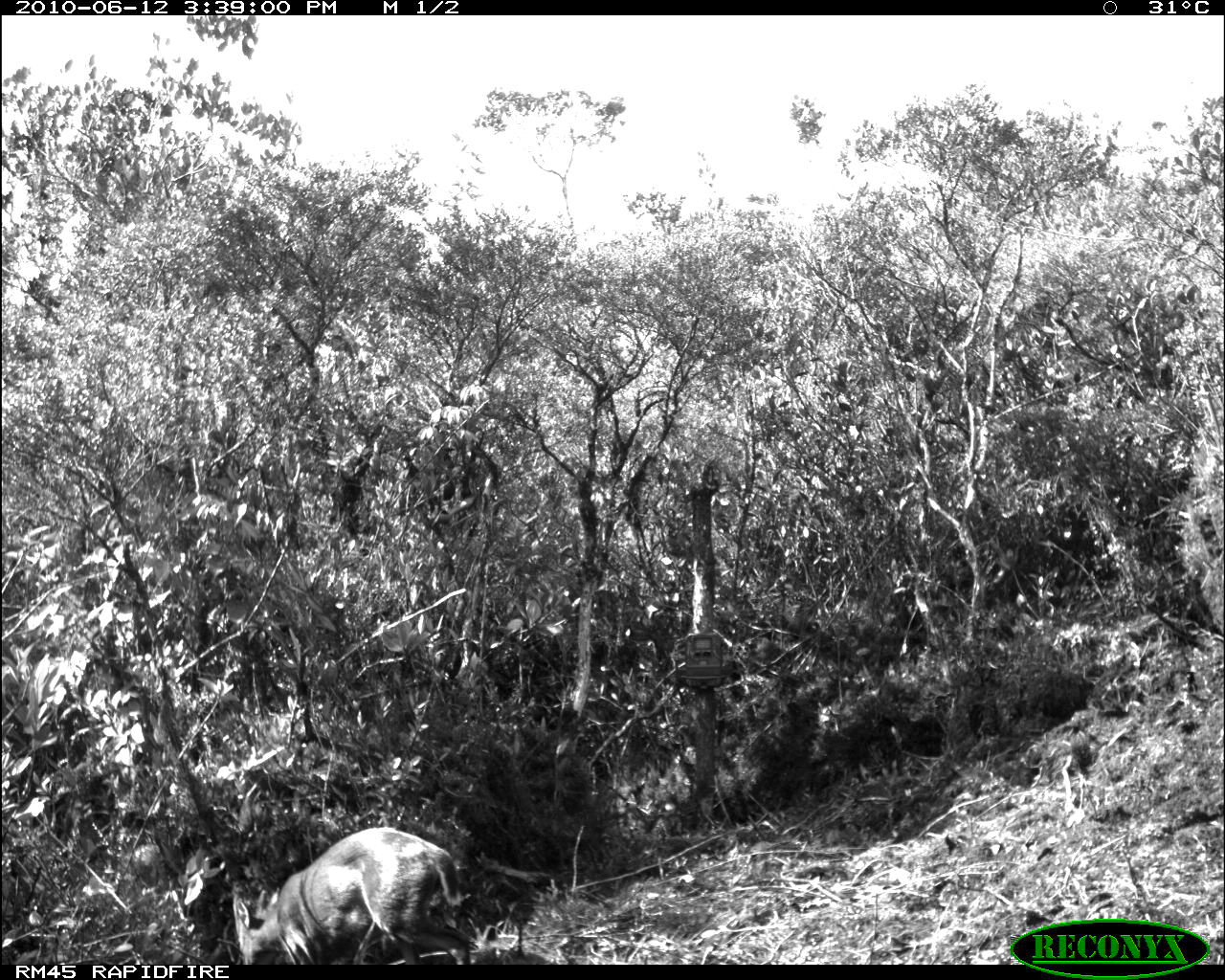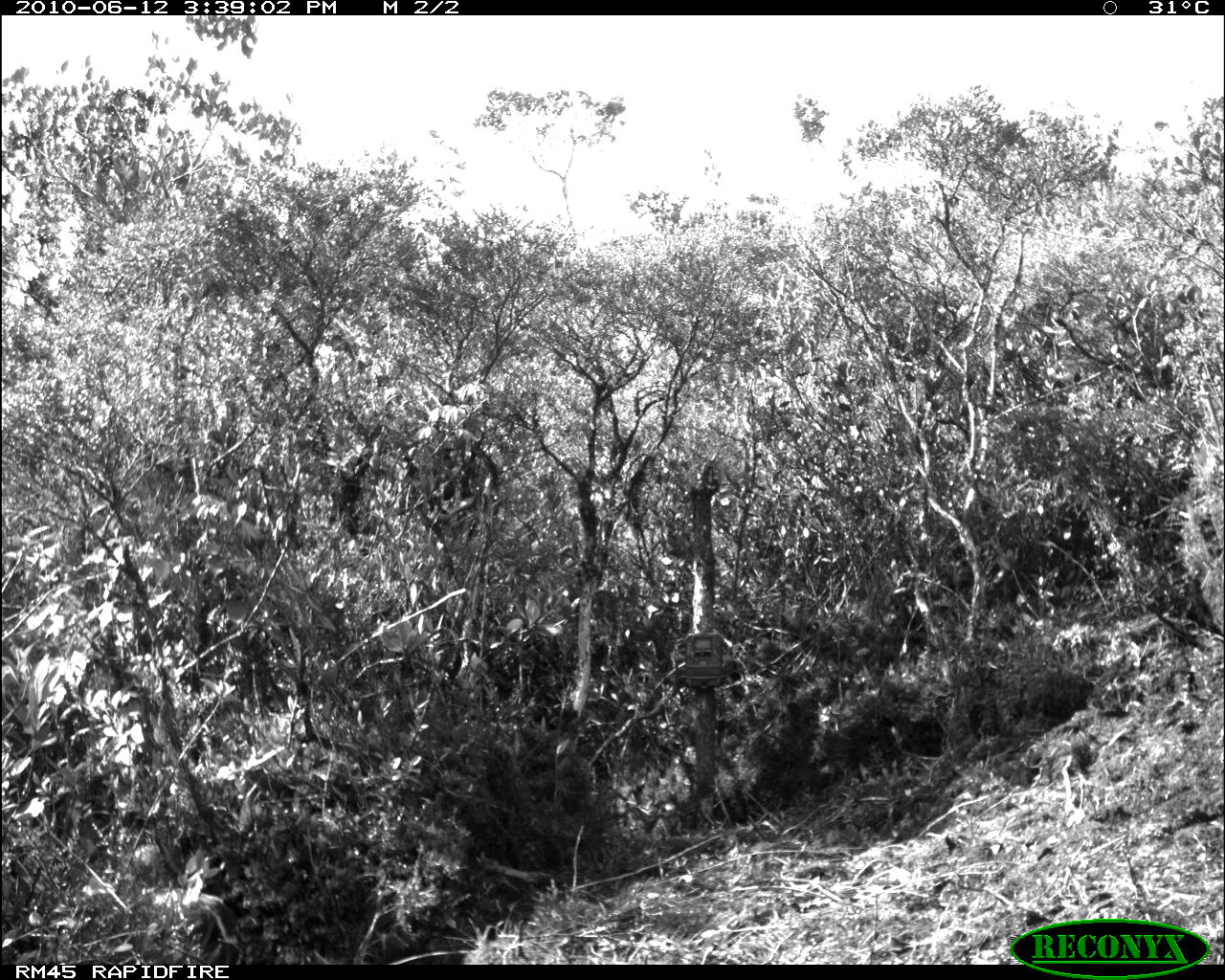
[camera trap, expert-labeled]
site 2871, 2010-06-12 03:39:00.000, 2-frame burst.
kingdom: Animalia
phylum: Chordata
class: Mammalia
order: Artiodactyla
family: Cervidae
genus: Muntiacus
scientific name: Muntiacus muntjak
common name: southern red muntjac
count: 1